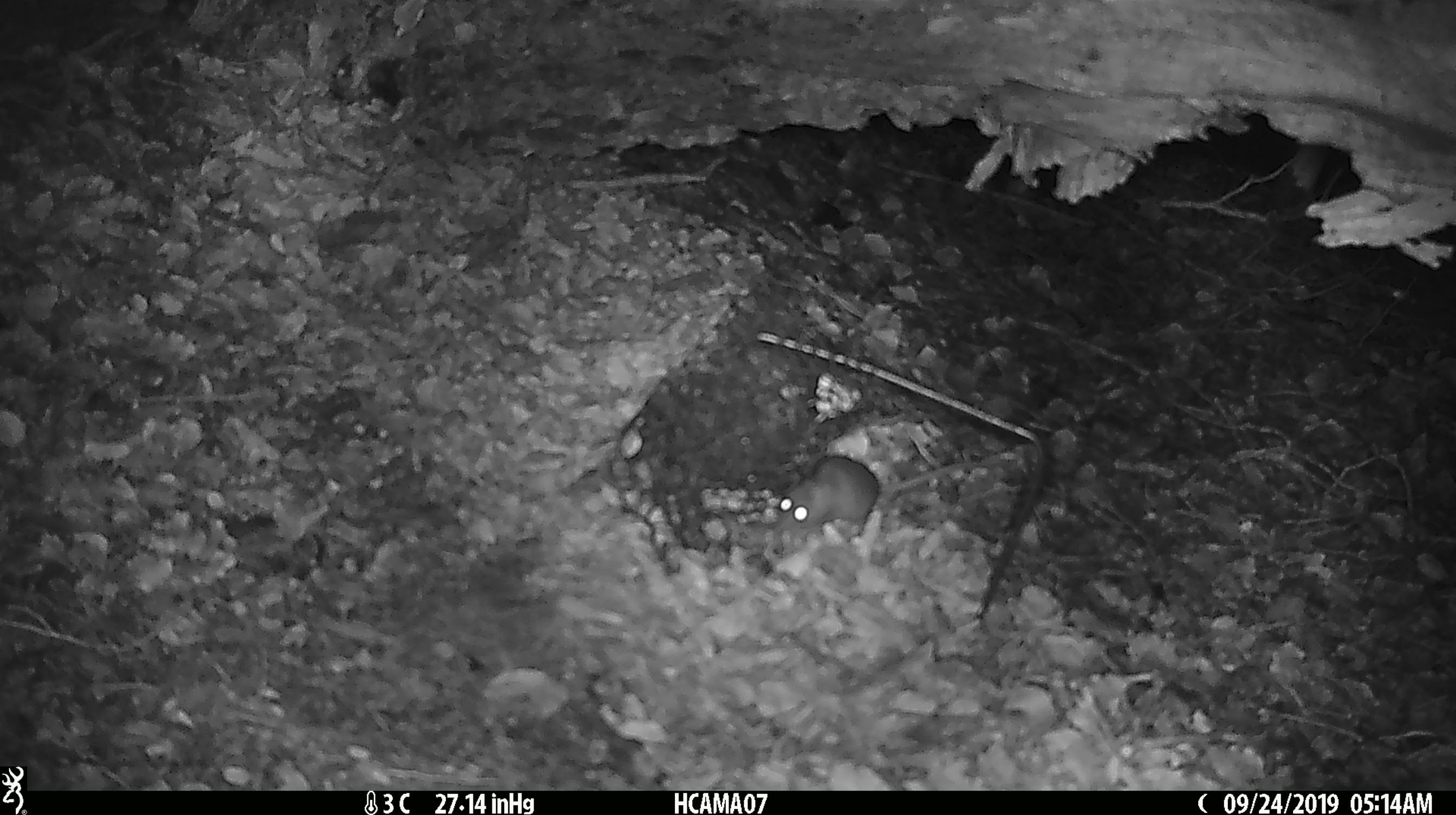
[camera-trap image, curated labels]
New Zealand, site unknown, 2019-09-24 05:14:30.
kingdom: Animalia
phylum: Chordata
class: Mammalia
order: Rodentia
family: Muridae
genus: Mus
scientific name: Mus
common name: mouse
Mouse (Mus).